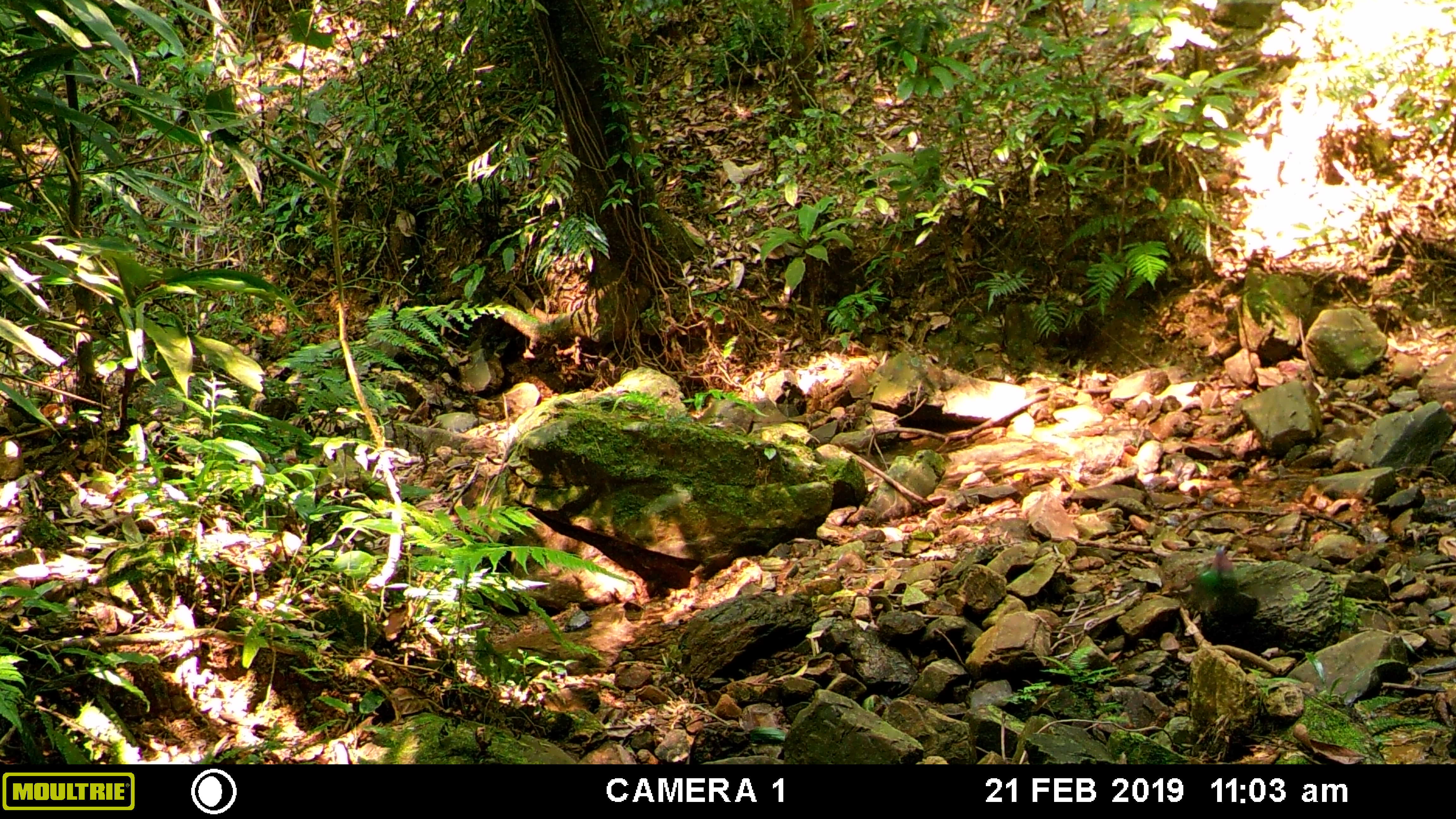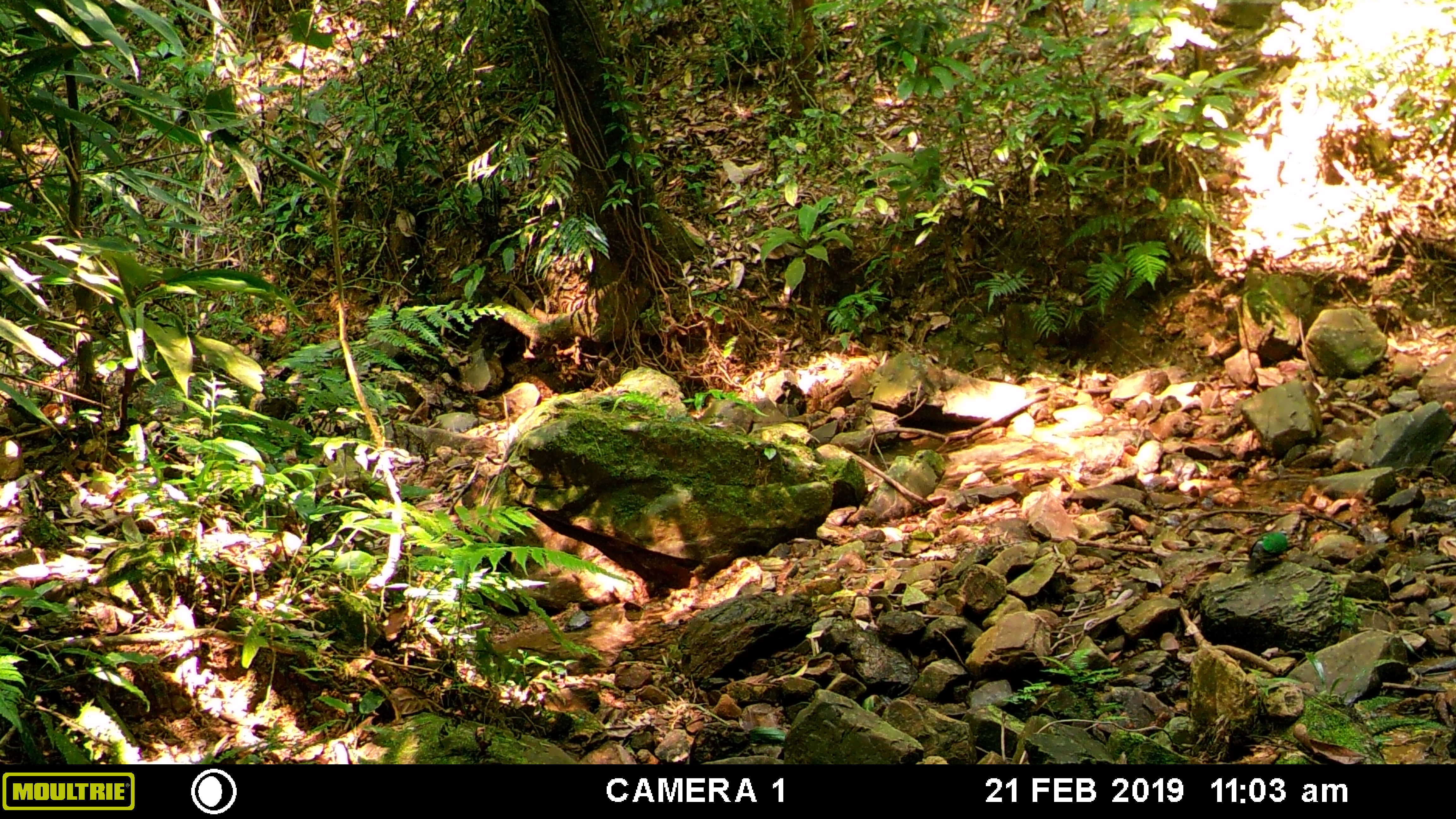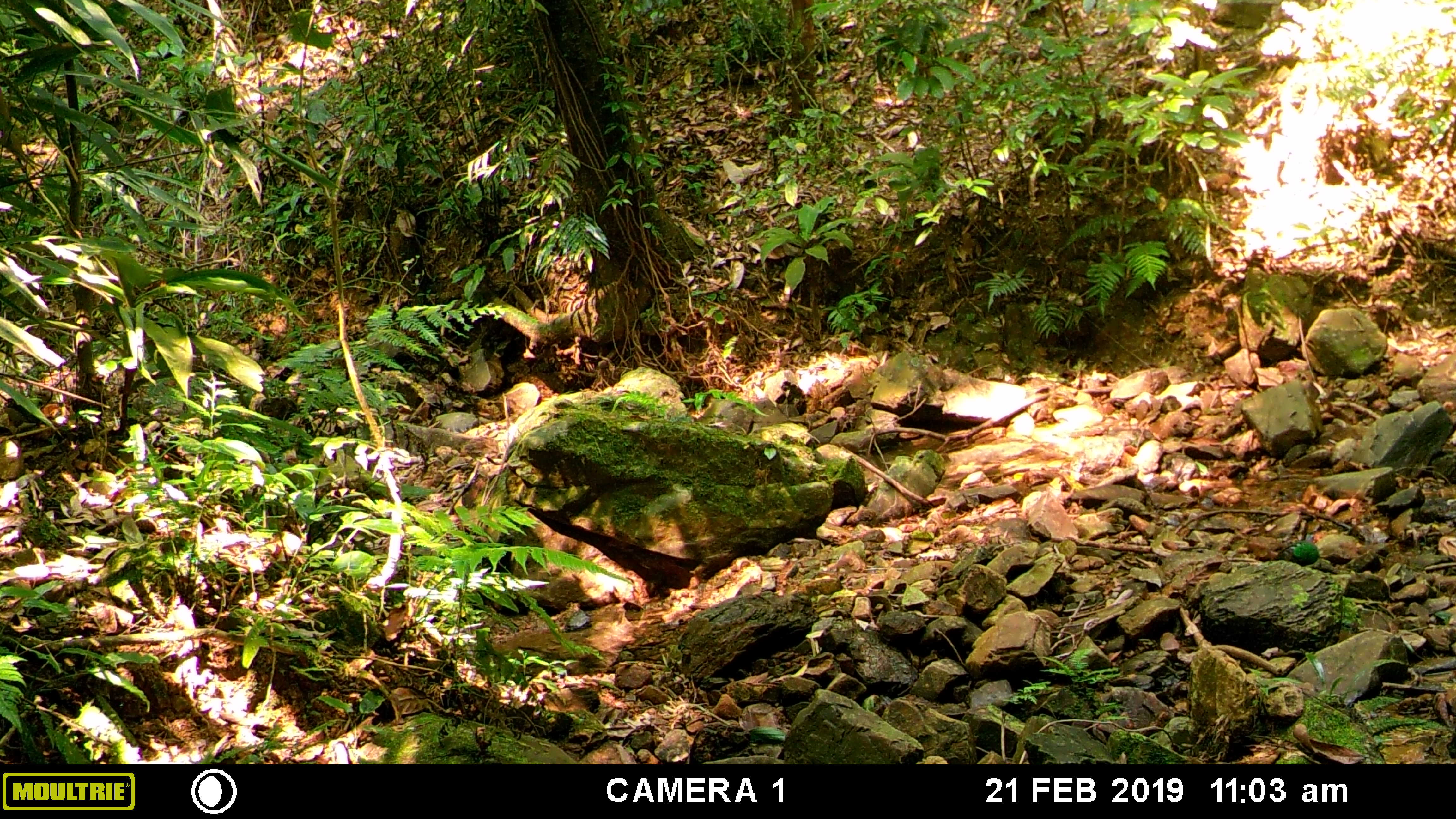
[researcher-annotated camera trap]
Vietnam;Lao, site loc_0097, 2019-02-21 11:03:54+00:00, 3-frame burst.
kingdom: Animalia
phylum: Chordata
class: Aves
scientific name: Aves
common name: bird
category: unidentified bird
Unidentified bird (bird) (Aves). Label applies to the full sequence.